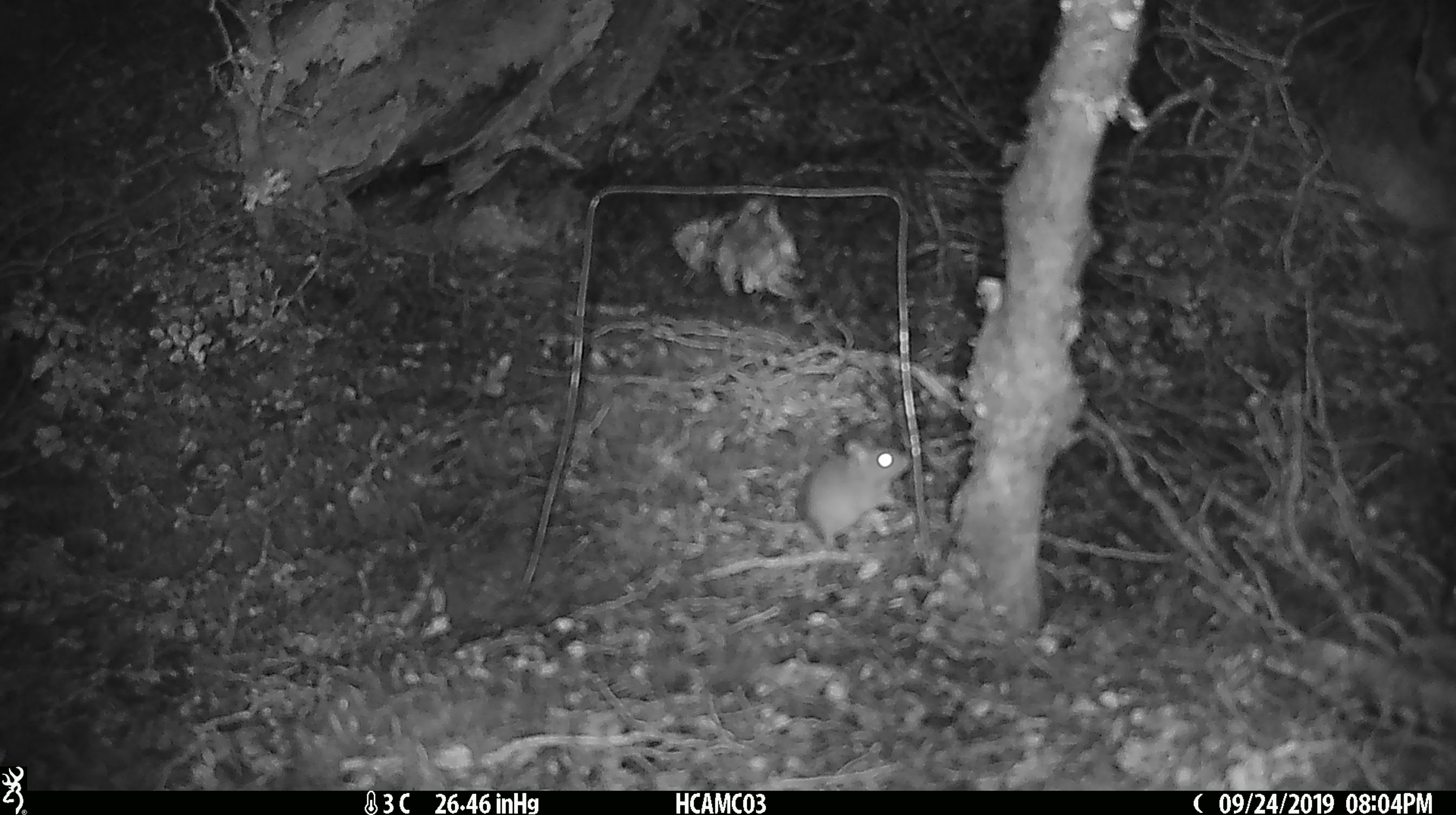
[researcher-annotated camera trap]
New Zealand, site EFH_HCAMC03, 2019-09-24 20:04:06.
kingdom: Animalia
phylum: Chordata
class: Mammalia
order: Rodentia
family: Muridae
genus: Mus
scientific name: Mus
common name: mouse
Mouse (Mus).